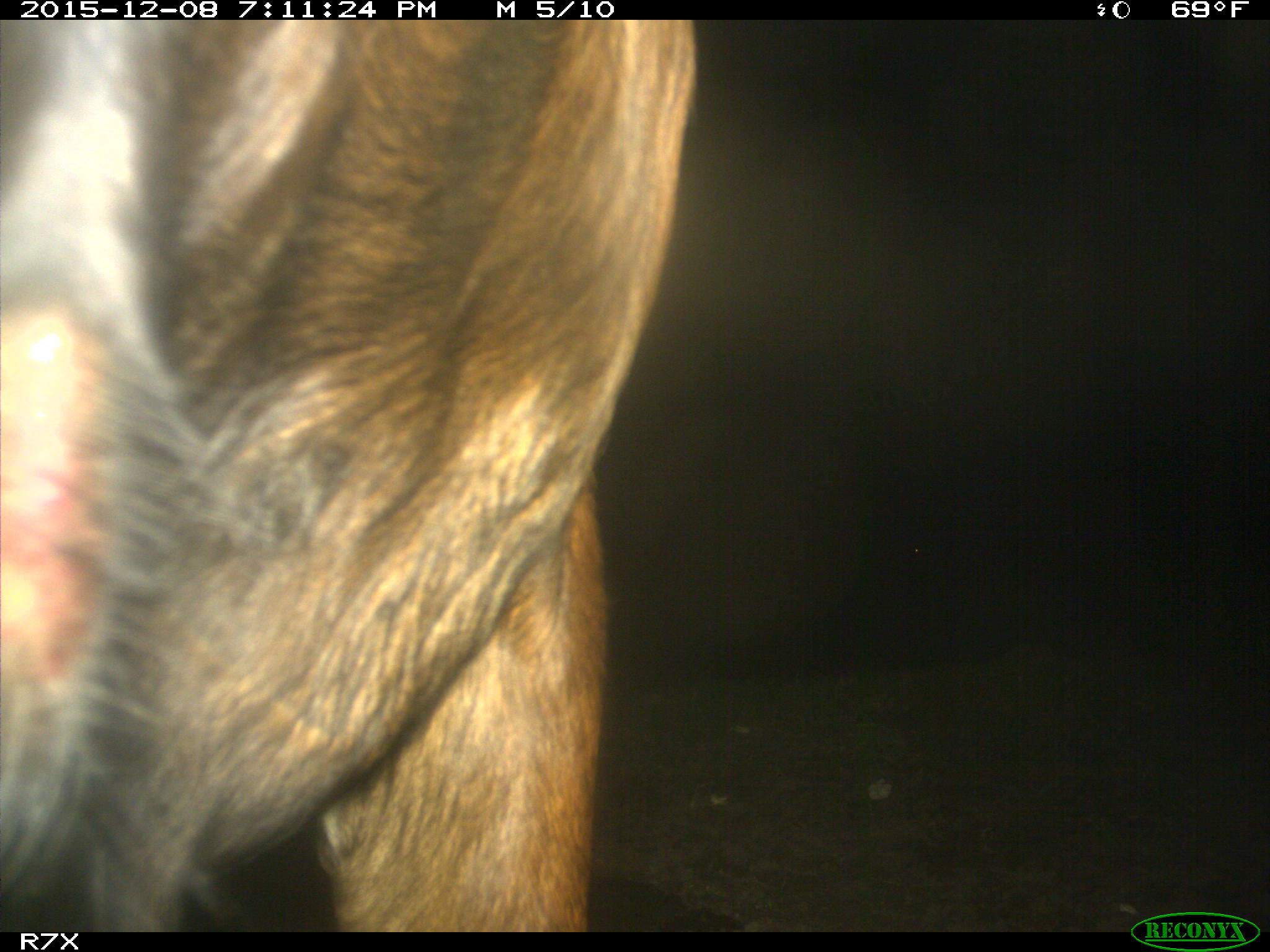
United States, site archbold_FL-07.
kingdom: Animalia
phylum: Chordata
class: Mammalia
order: Artiodactyla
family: Bovidae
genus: Bos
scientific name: Bos taurus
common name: domestic cow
Bos taurus (domestic cow).